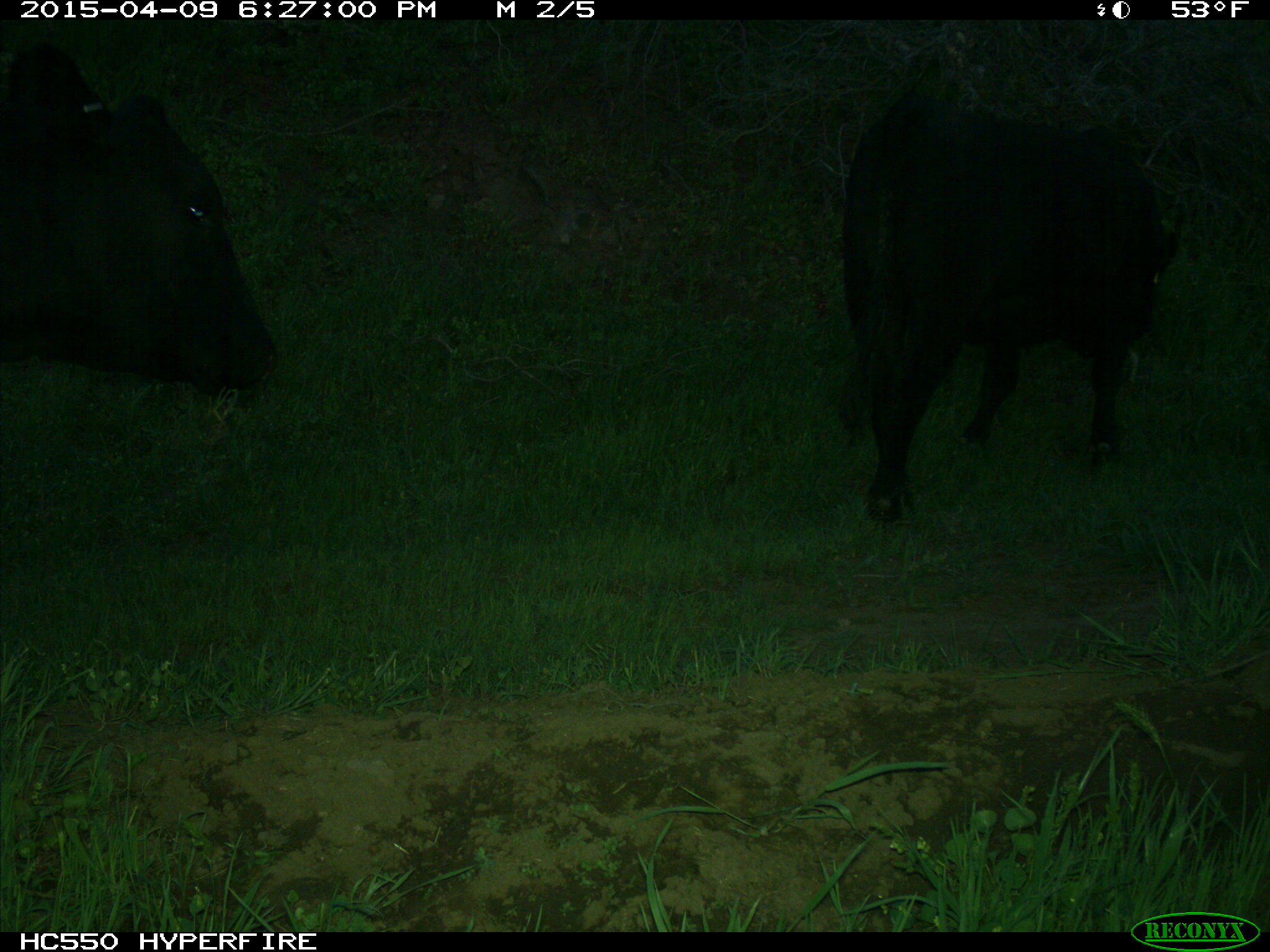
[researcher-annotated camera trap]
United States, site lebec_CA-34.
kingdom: Animalia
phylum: Chordata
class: Mammalia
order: Artiodactyla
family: Bovidae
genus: Bos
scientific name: Bos taurus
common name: domestic cow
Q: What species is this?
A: Bos taurus (domestic cow).